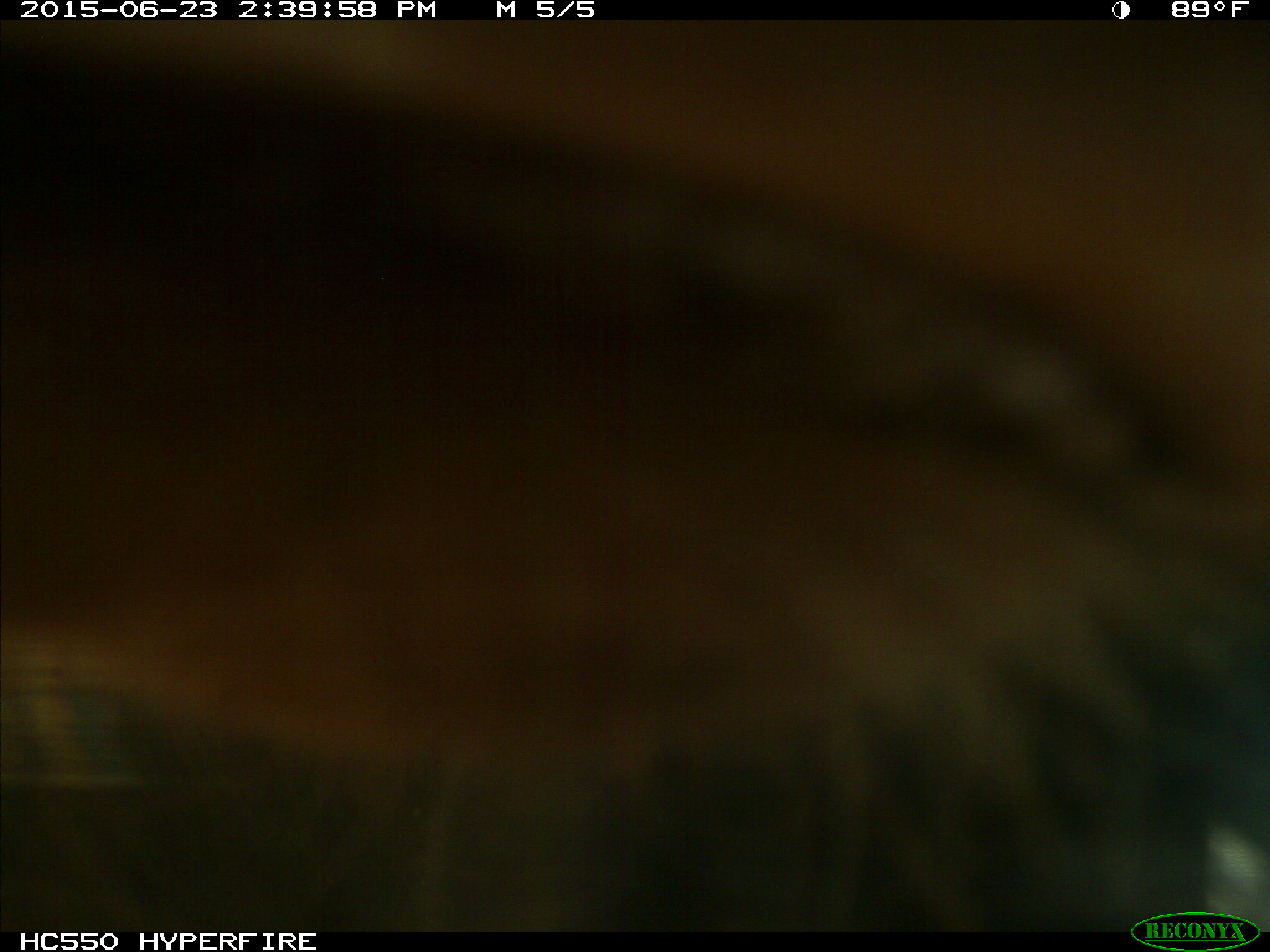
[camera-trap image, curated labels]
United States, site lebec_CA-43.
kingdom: Animalia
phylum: Chordata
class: Mammalia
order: Artiodactyla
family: Bovidae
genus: Bos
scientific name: Bos taurus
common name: domestic cow